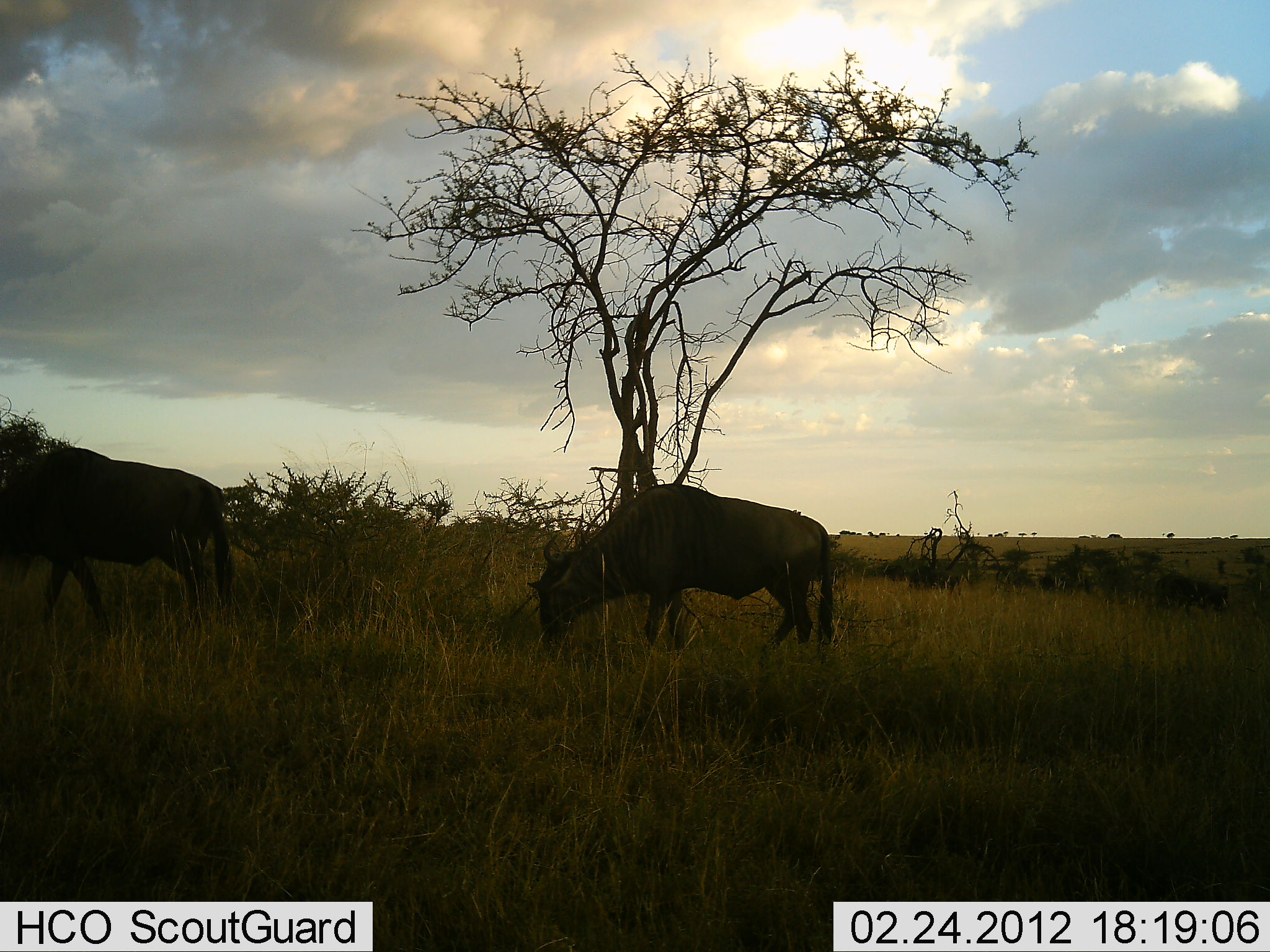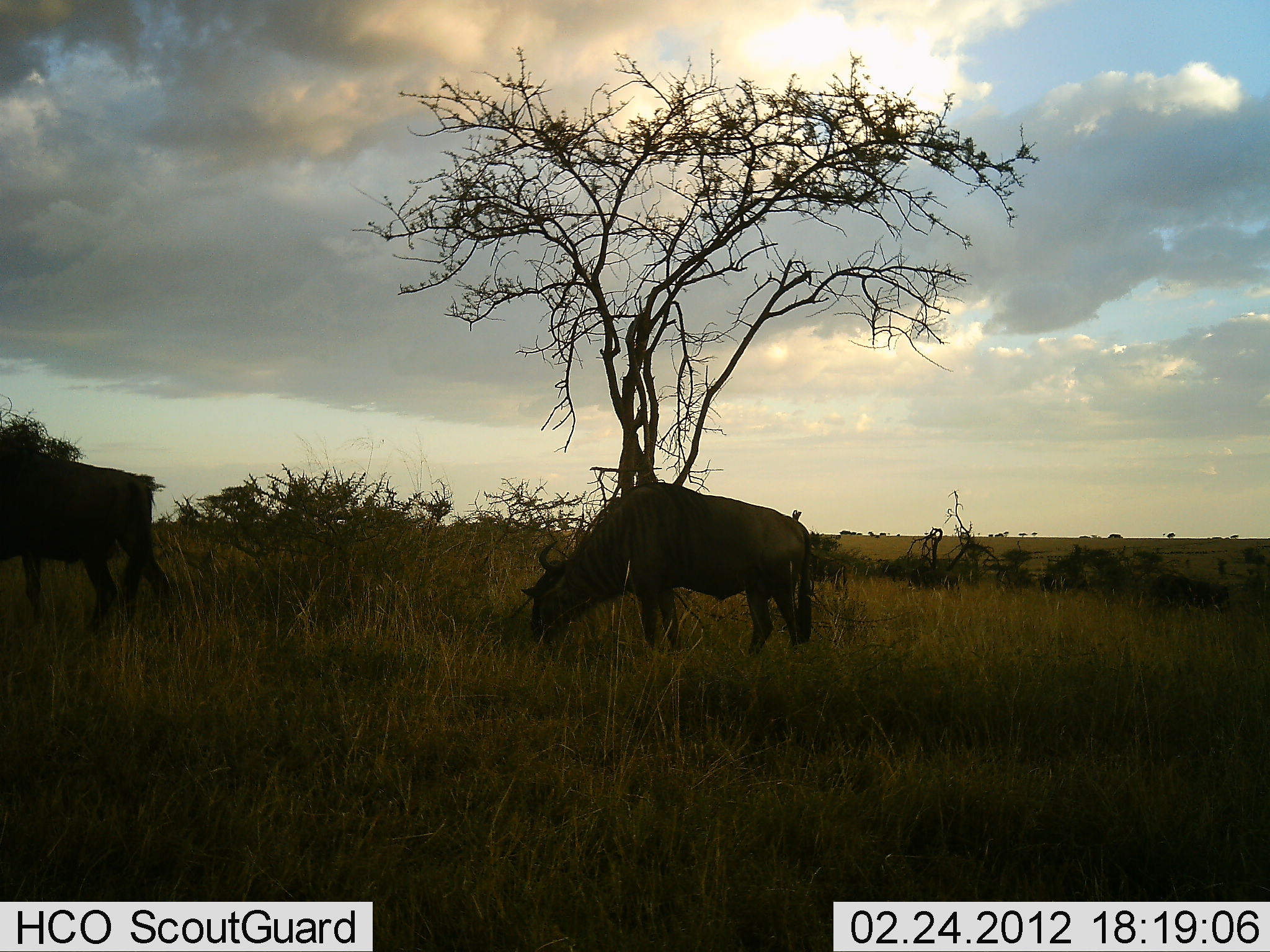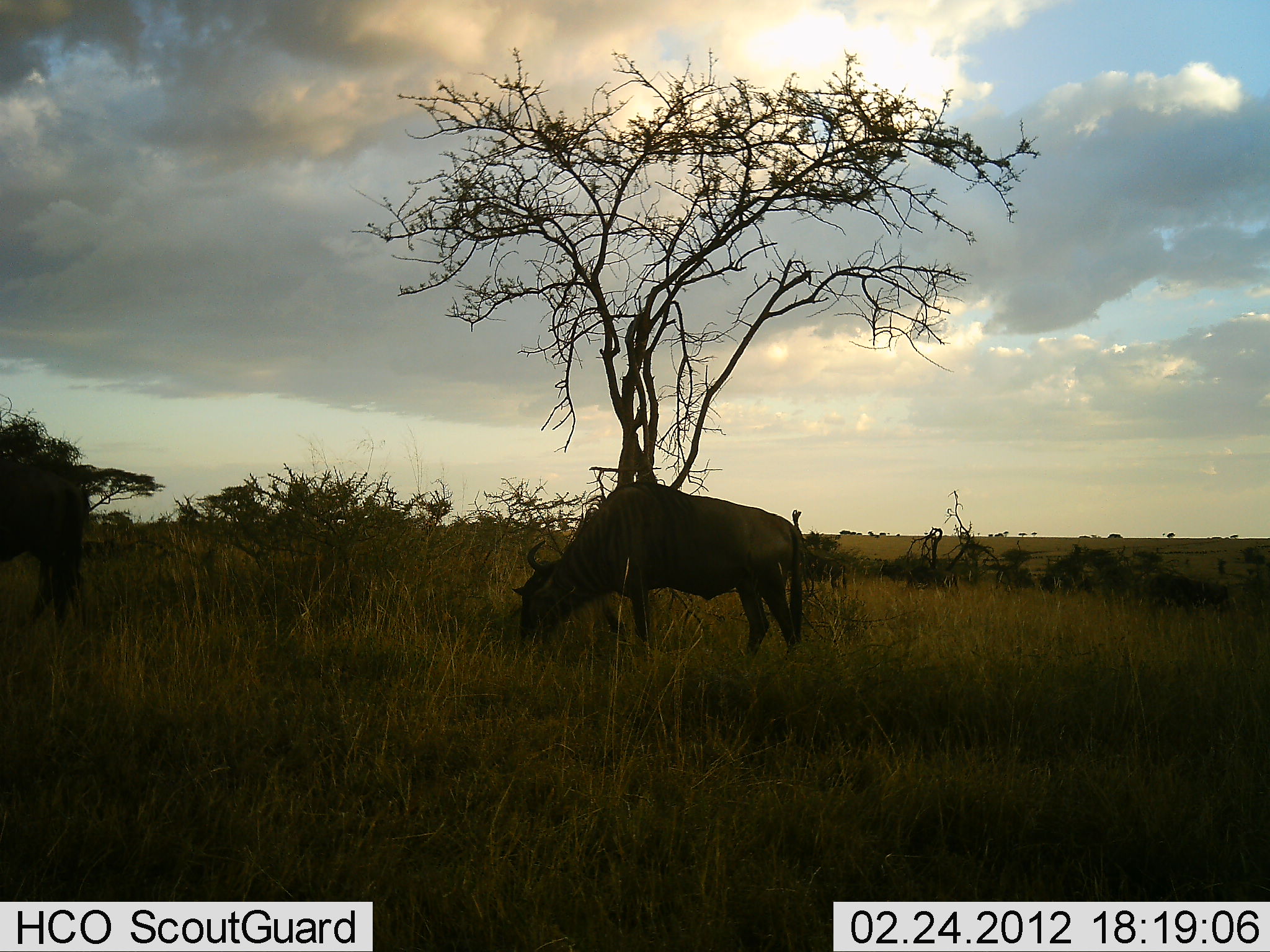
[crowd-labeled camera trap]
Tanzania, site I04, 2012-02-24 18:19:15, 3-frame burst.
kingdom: Animalia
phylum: Chordata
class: Mammalia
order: Artiodactyla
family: Bovidae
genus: Connochaetes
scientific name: Connochaetes taurinus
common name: blue wildebeest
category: wildebeest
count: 2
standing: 15%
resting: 0%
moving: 69%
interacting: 0%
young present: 0%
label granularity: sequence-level